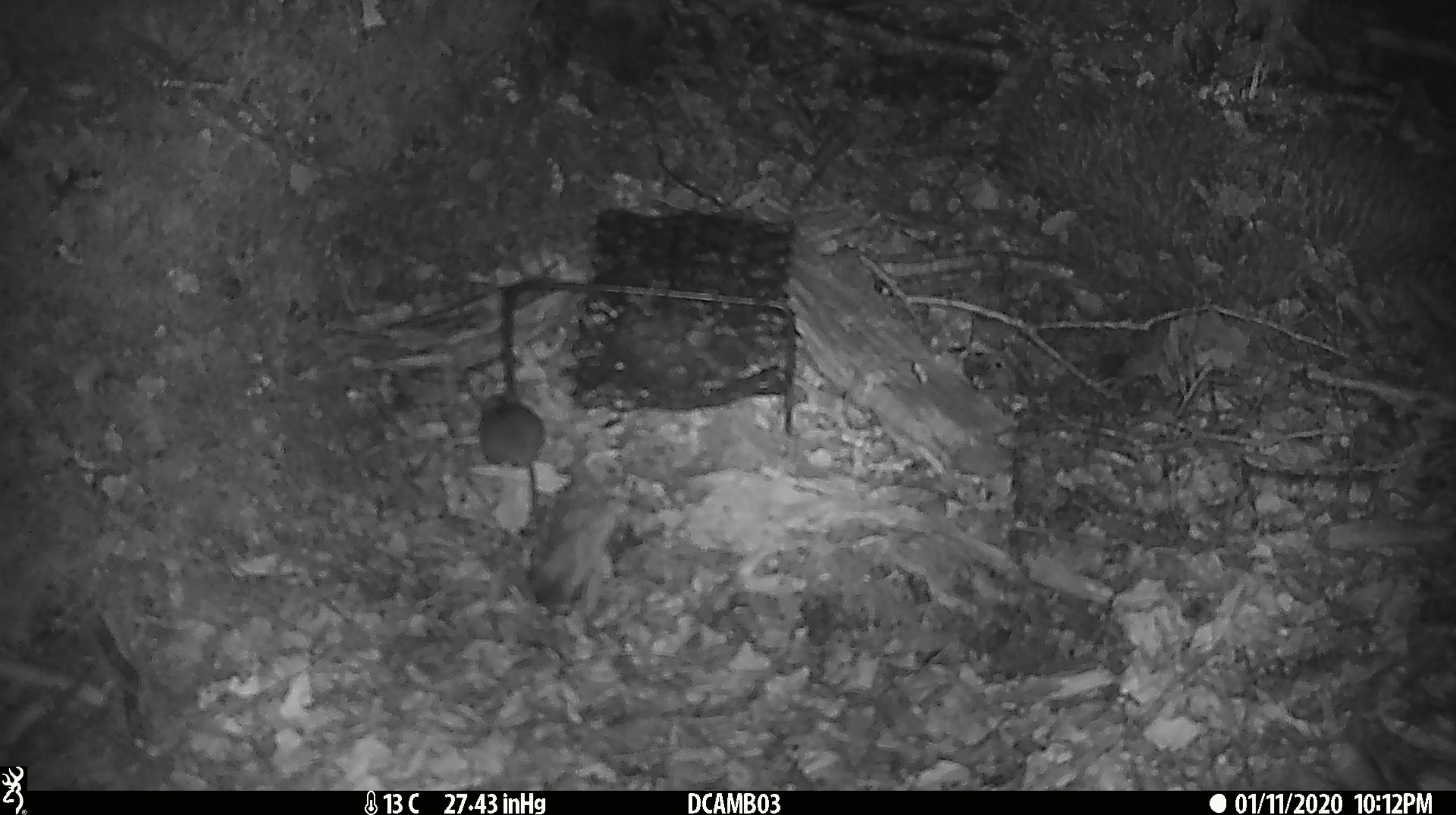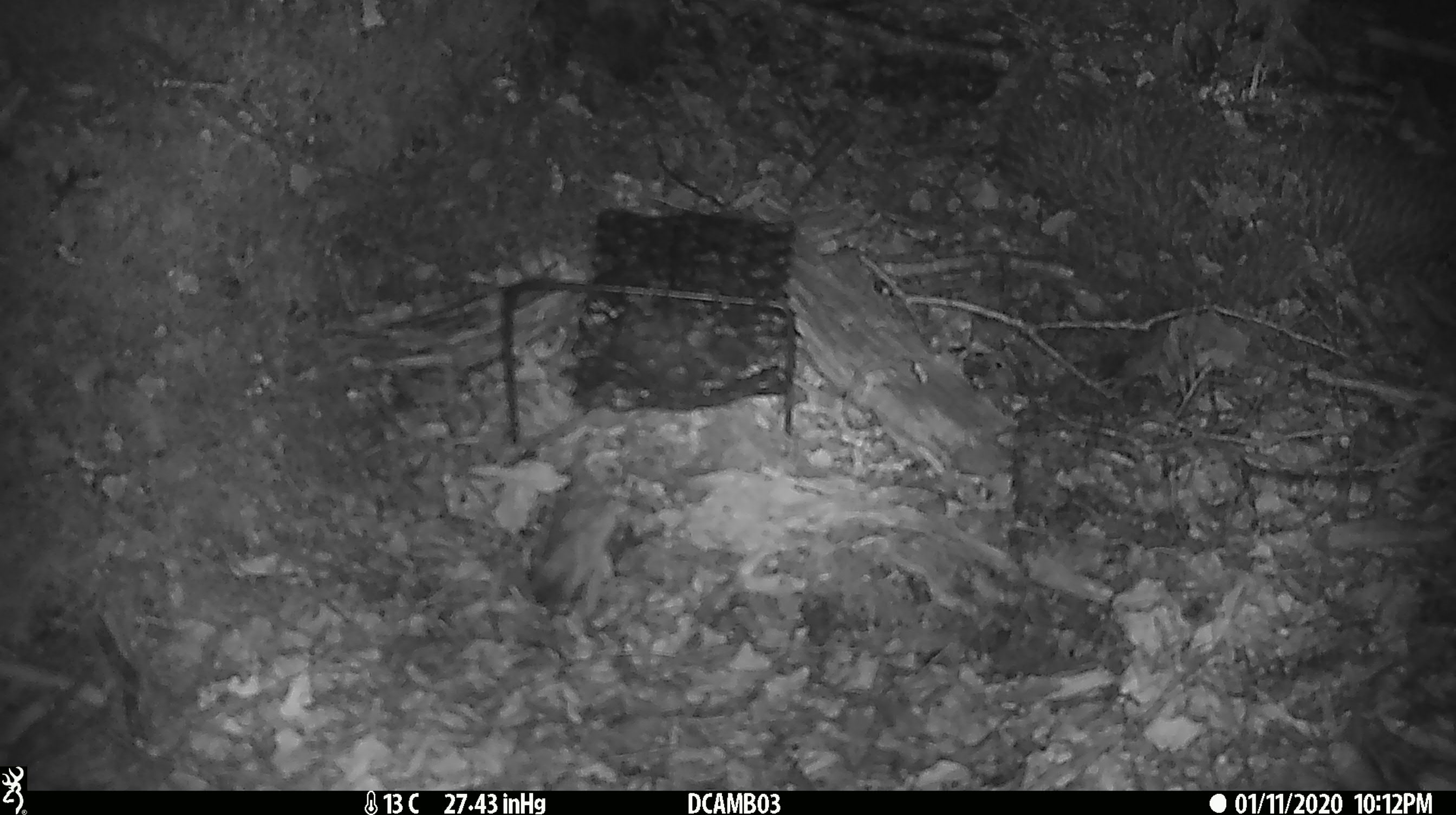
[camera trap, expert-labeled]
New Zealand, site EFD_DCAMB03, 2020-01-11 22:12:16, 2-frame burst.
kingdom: Animalia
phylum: Chordata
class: Mammalia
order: Rodentia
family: Muridae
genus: Mus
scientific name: Mus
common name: mouse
Mouse (Mus).